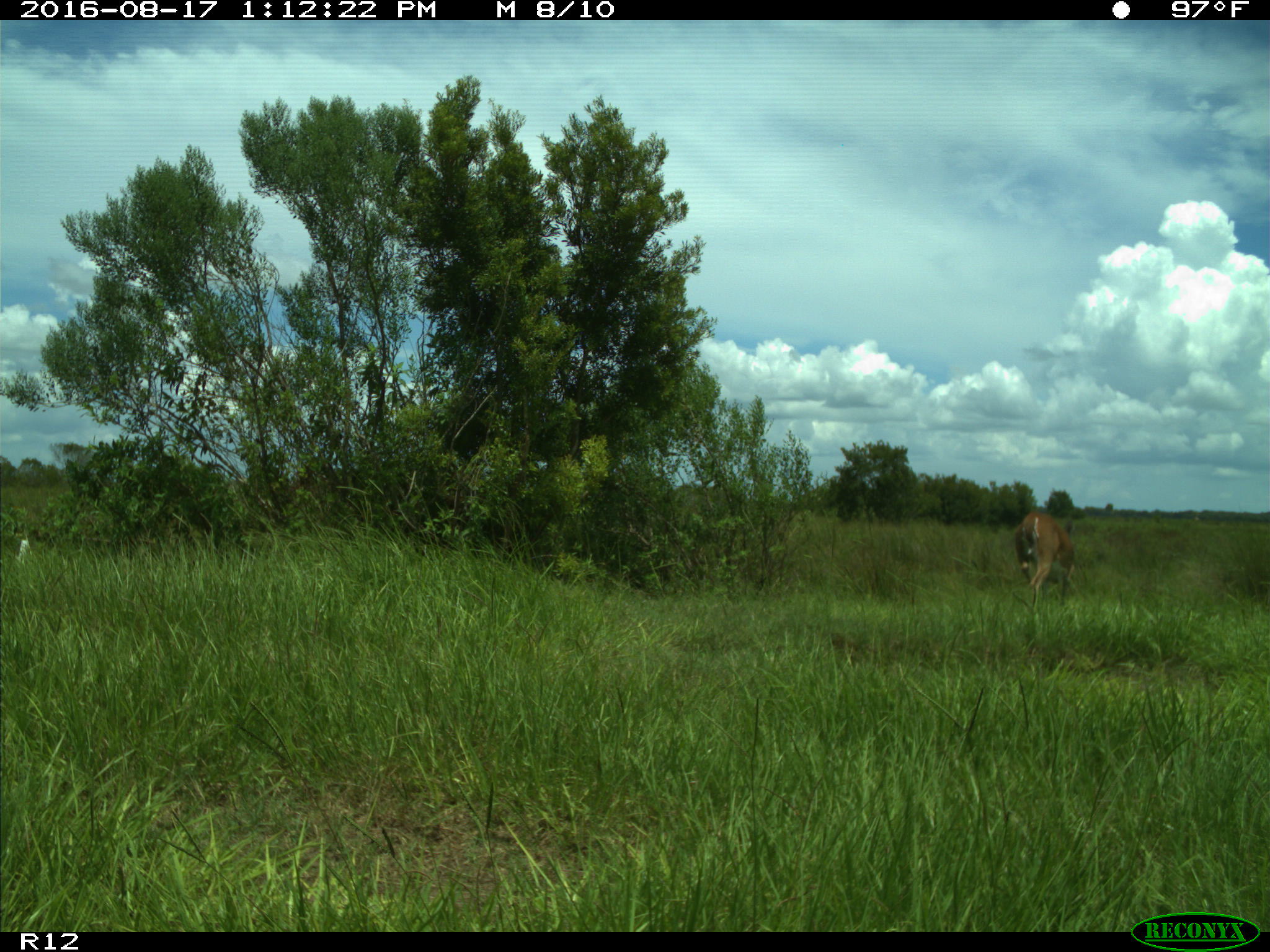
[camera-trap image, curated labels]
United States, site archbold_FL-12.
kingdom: Animalia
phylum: Chordata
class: Mammalia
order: Artiodactyla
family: Cervidae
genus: Odocoileus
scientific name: Odocoileus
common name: deer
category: unidentified deer